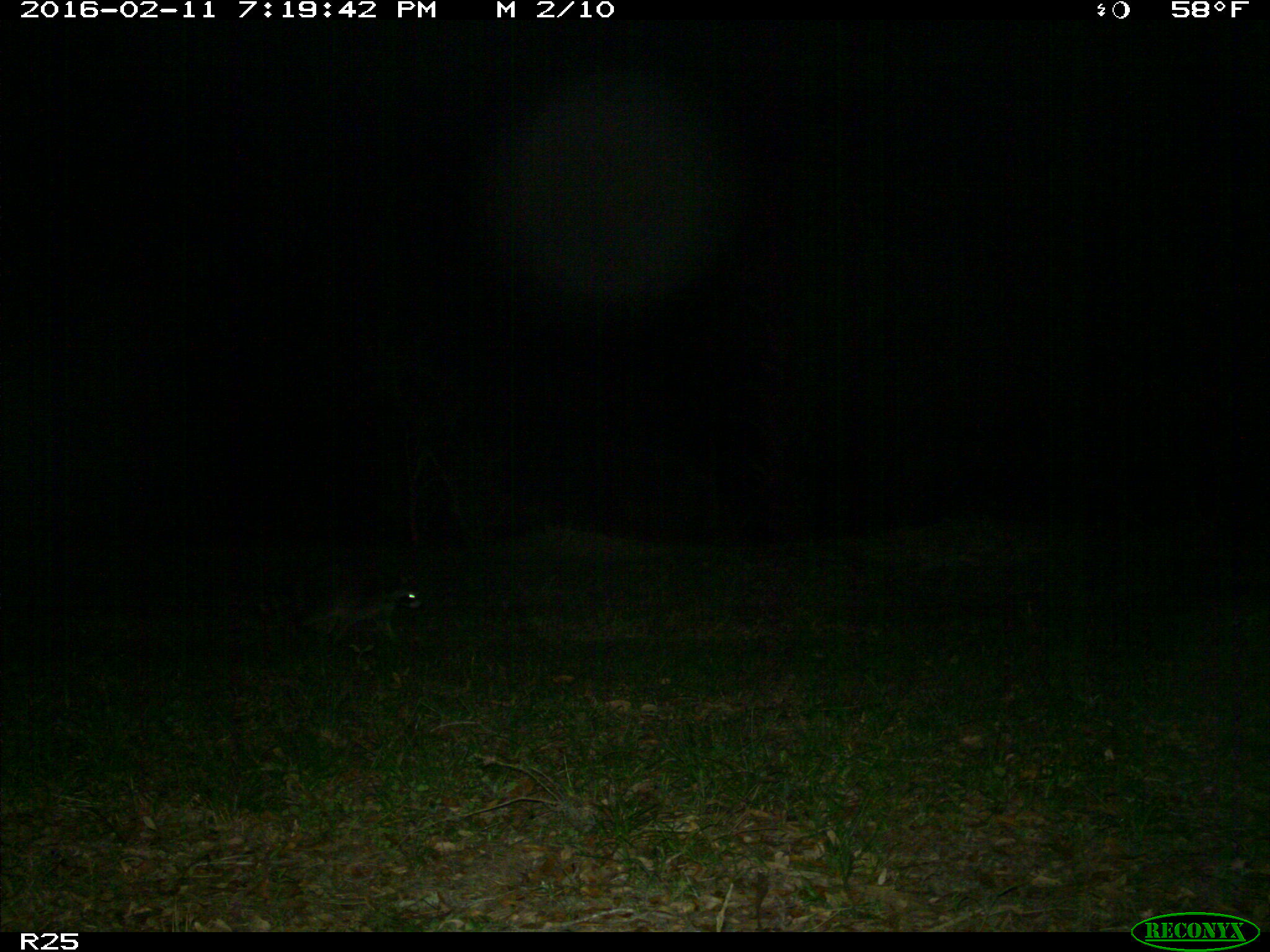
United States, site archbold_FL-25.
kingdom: Animalia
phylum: Chordata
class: Mammalia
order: Carnivora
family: Procyonidae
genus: Procyon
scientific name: Procyon lotor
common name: common raccoon